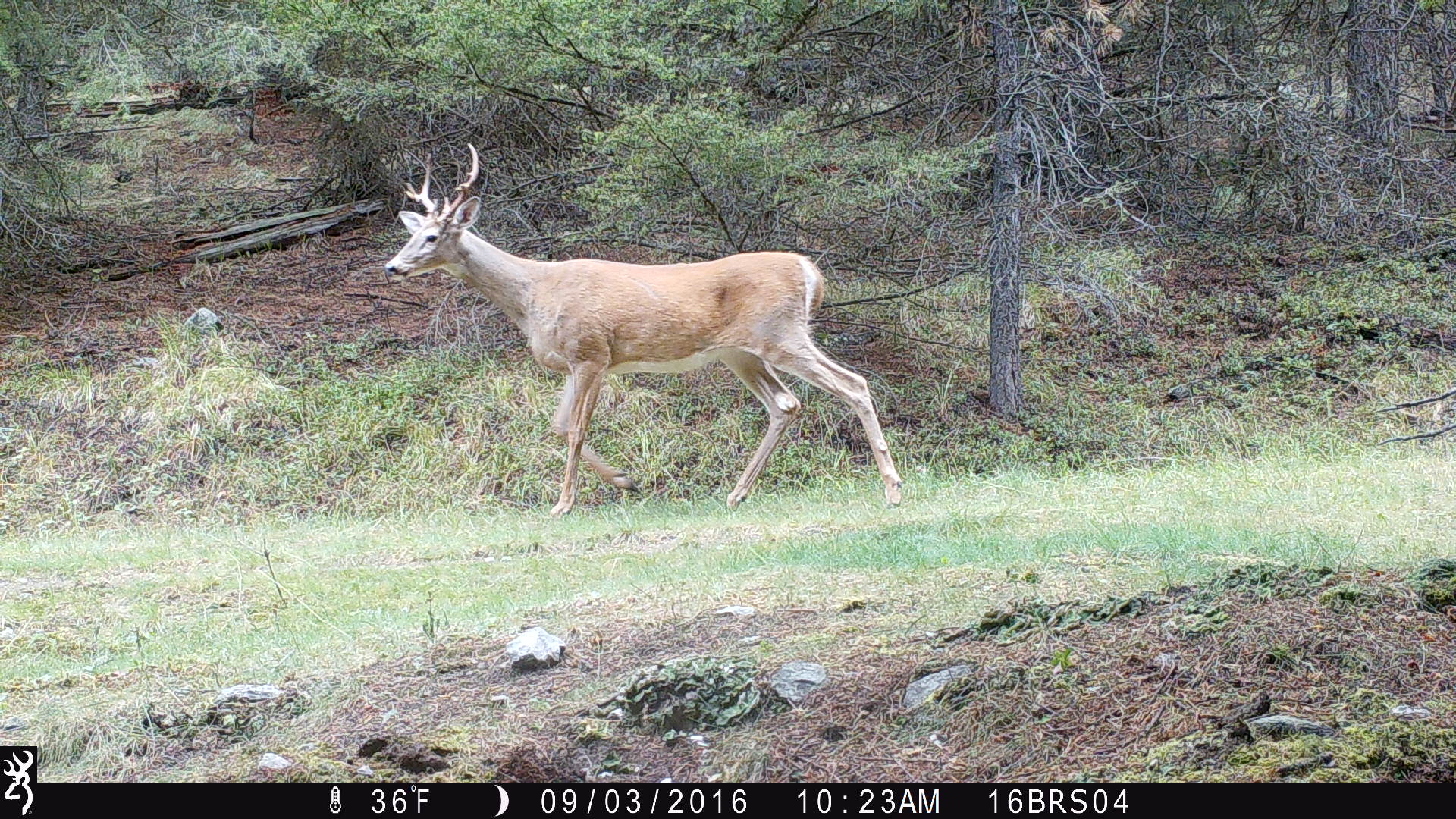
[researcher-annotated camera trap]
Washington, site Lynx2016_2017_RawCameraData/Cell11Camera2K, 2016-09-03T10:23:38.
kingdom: Animalia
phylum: Chordata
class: Mammalia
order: Artiodactyla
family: Cervidae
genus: Odocoileus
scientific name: Odocoileus virginianus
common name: white-tailed deer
Odocoileus virginianus (white-tailed deer). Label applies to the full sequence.